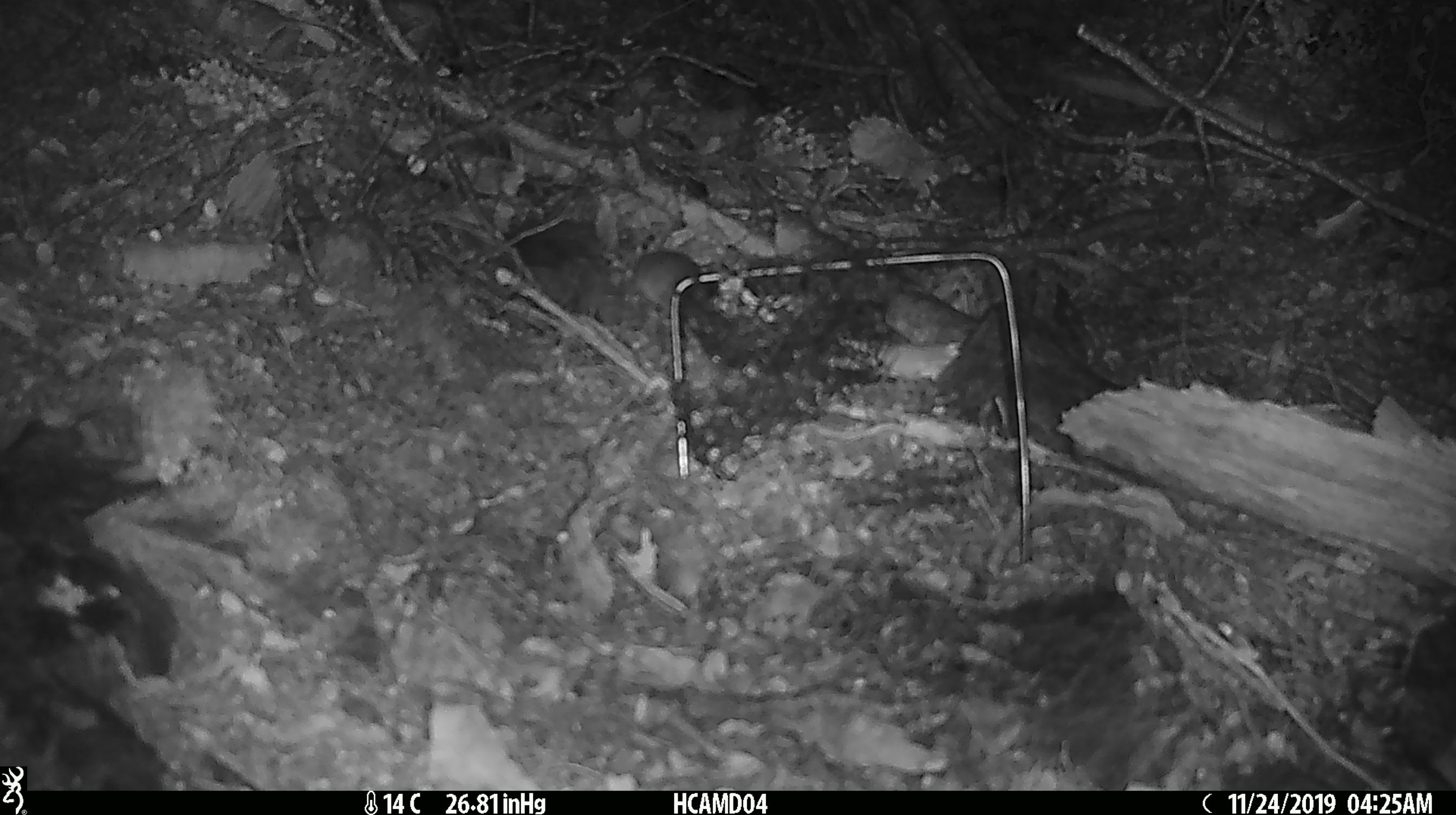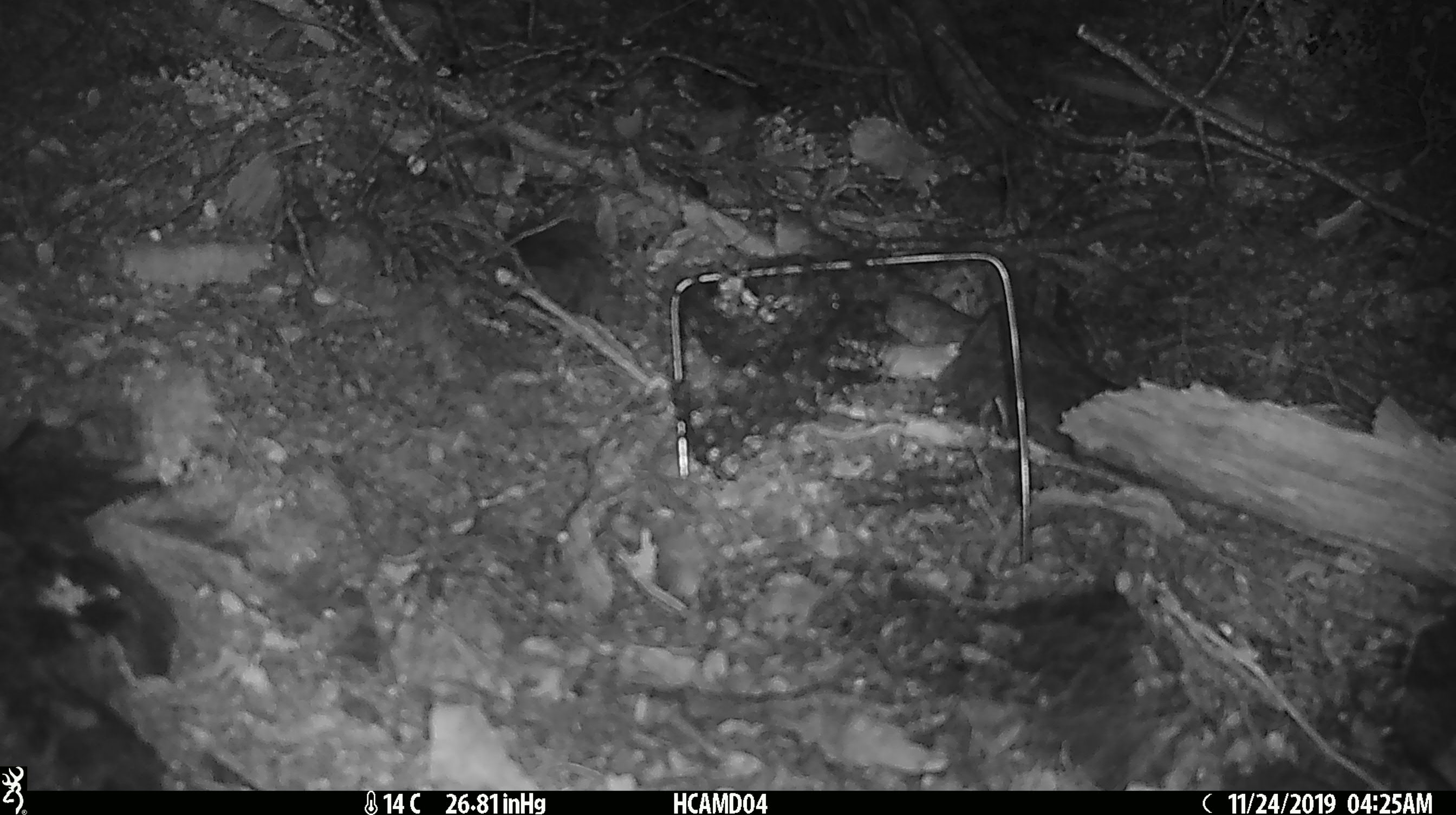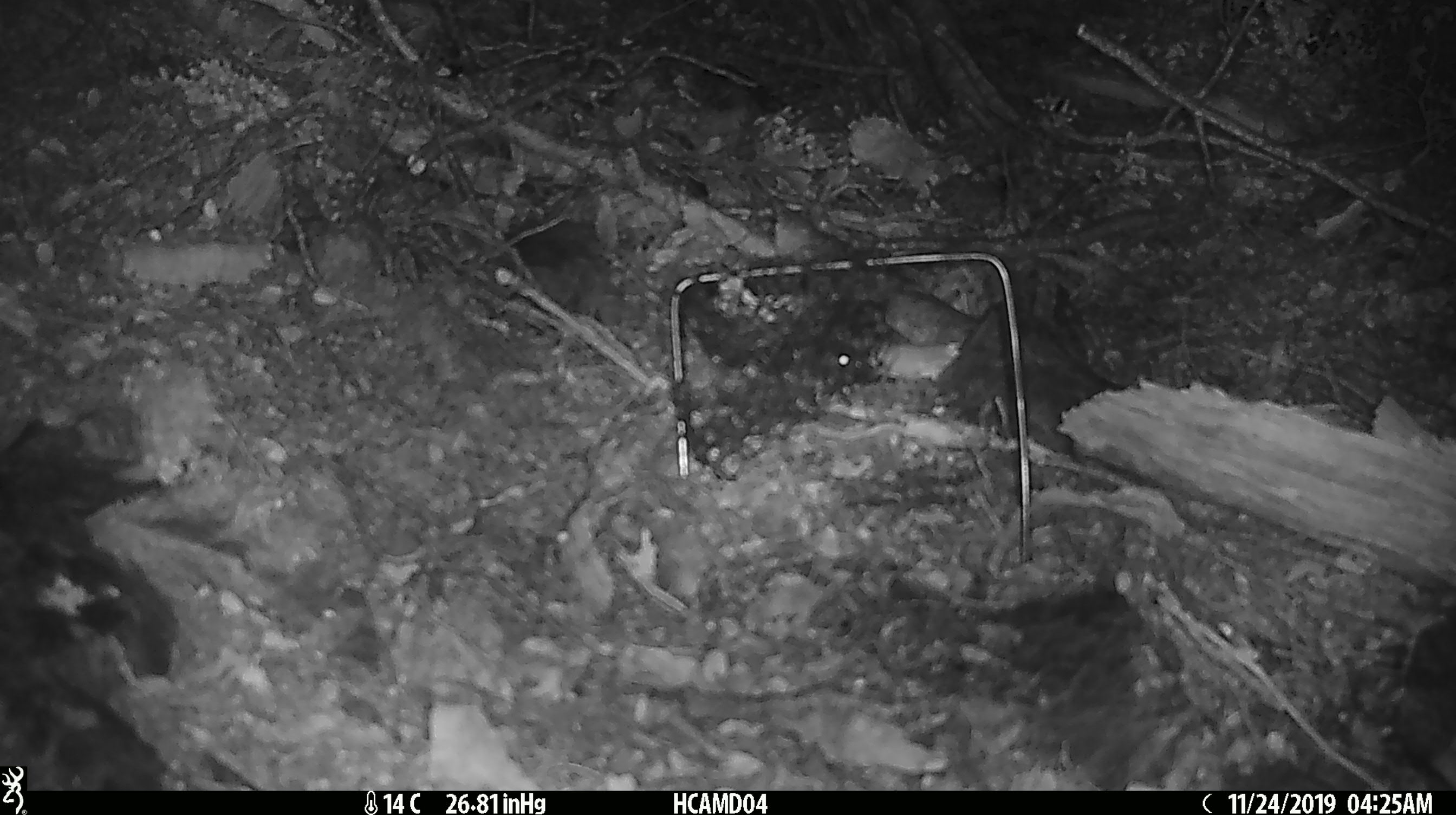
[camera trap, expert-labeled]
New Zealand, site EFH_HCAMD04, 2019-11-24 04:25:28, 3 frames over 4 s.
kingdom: Animalia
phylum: Chordata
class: Mammalia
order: Rodentia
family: Muridae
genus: Mus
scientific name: Mus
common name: mouse